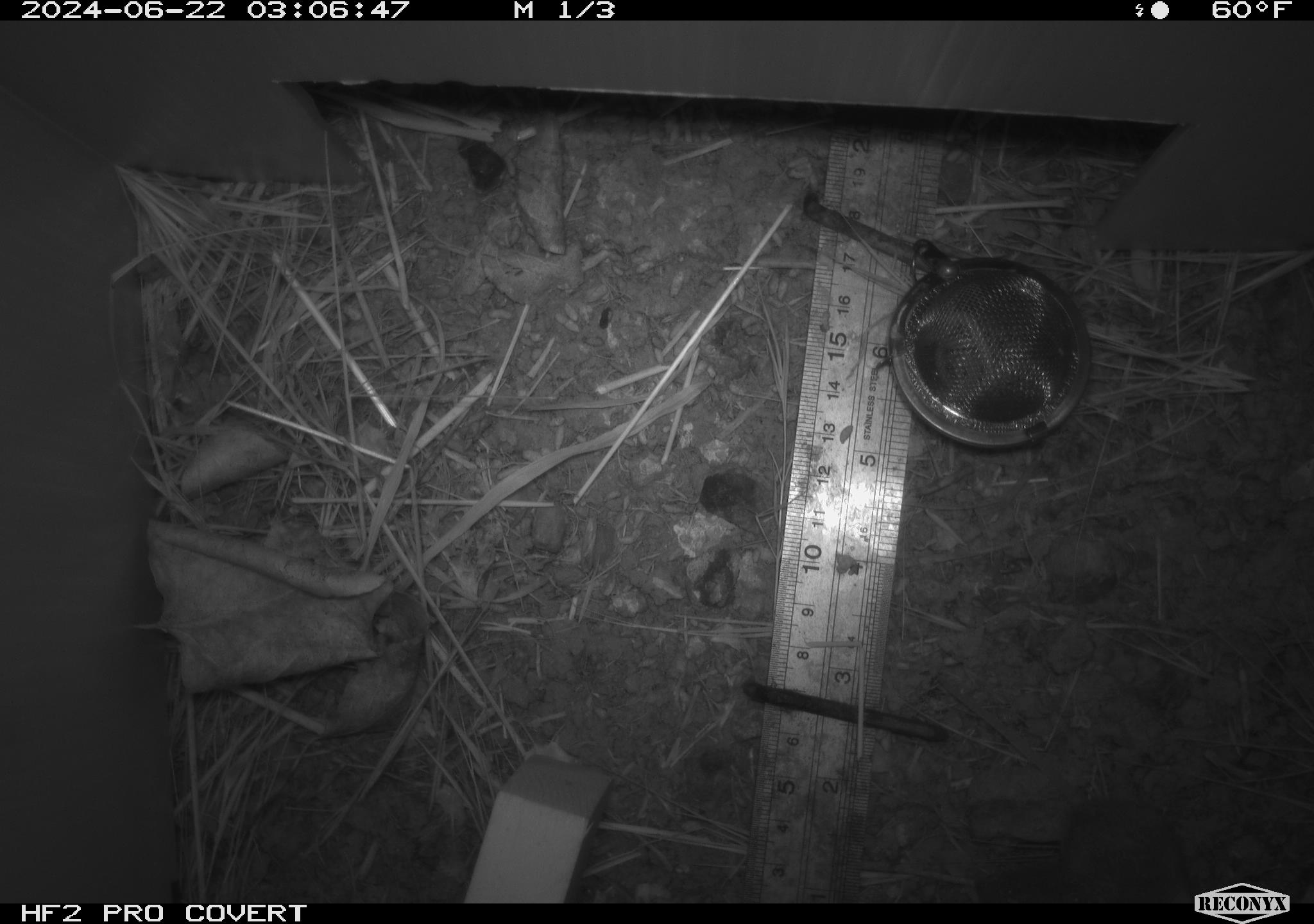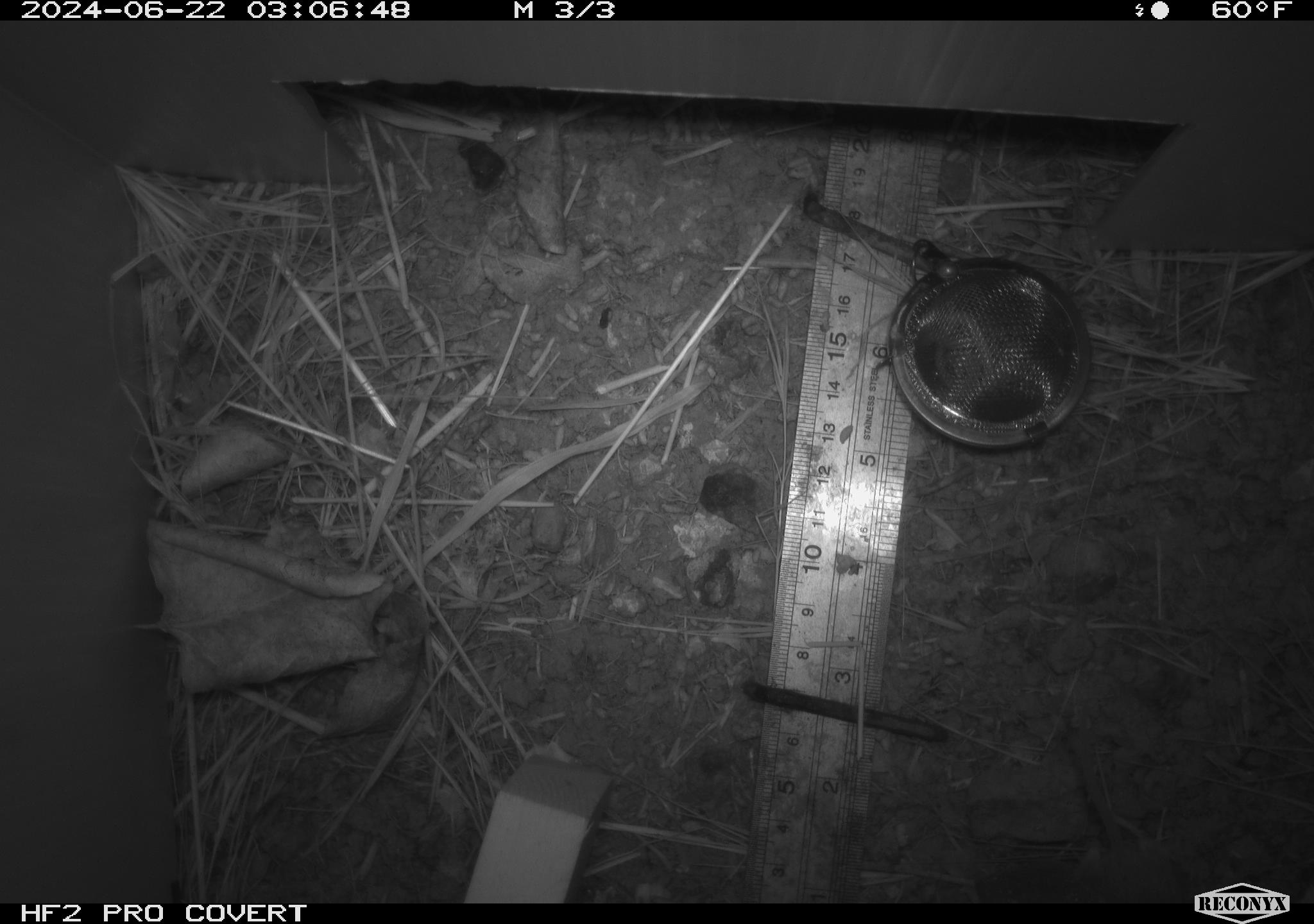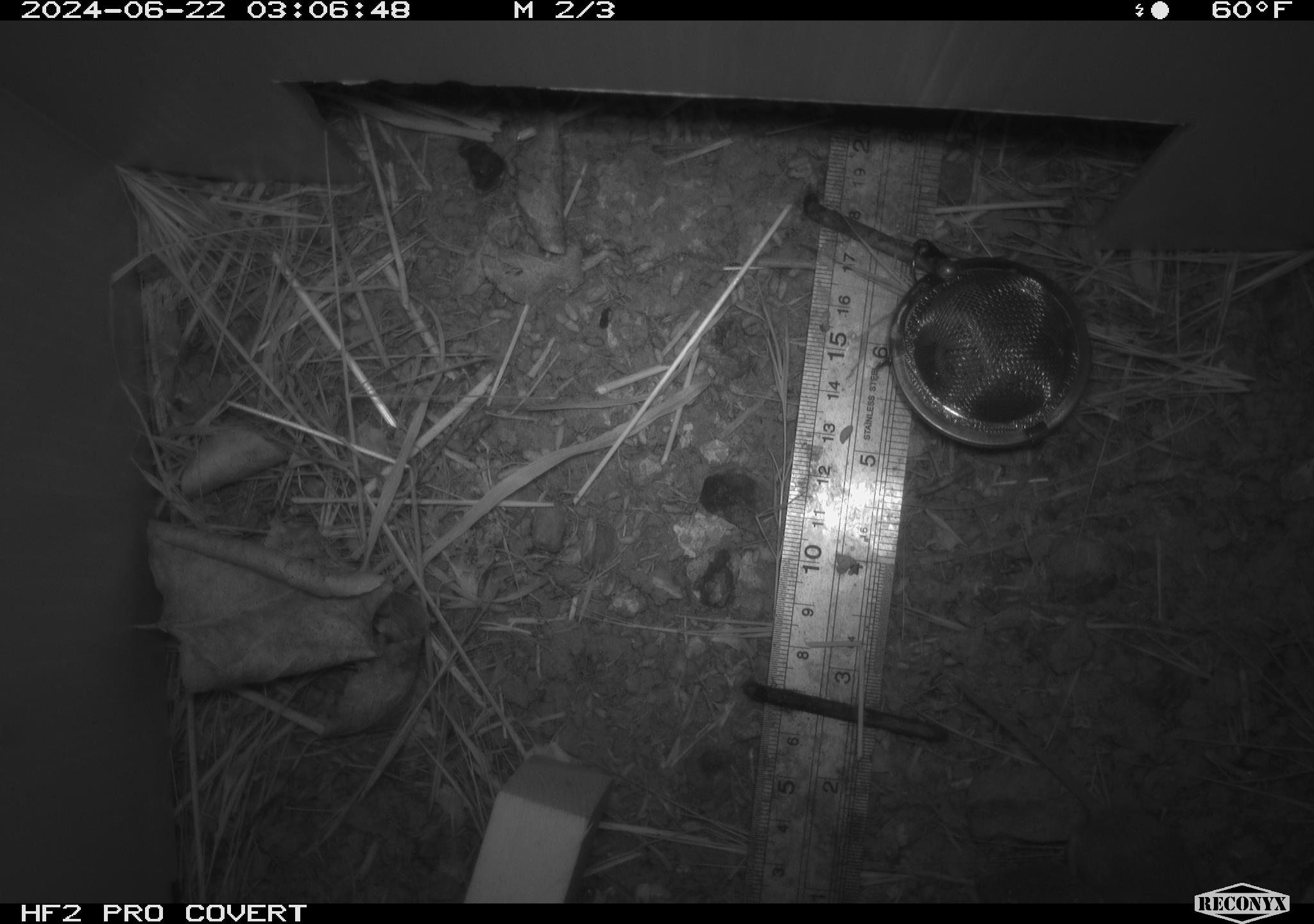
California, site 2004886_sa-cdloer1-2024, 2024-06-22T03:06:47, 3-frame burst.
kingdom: Animalia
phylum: Chordata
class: Mammalia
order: Rodentia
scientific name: Rodentia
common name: mouse species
Mouse species (Rodentia).